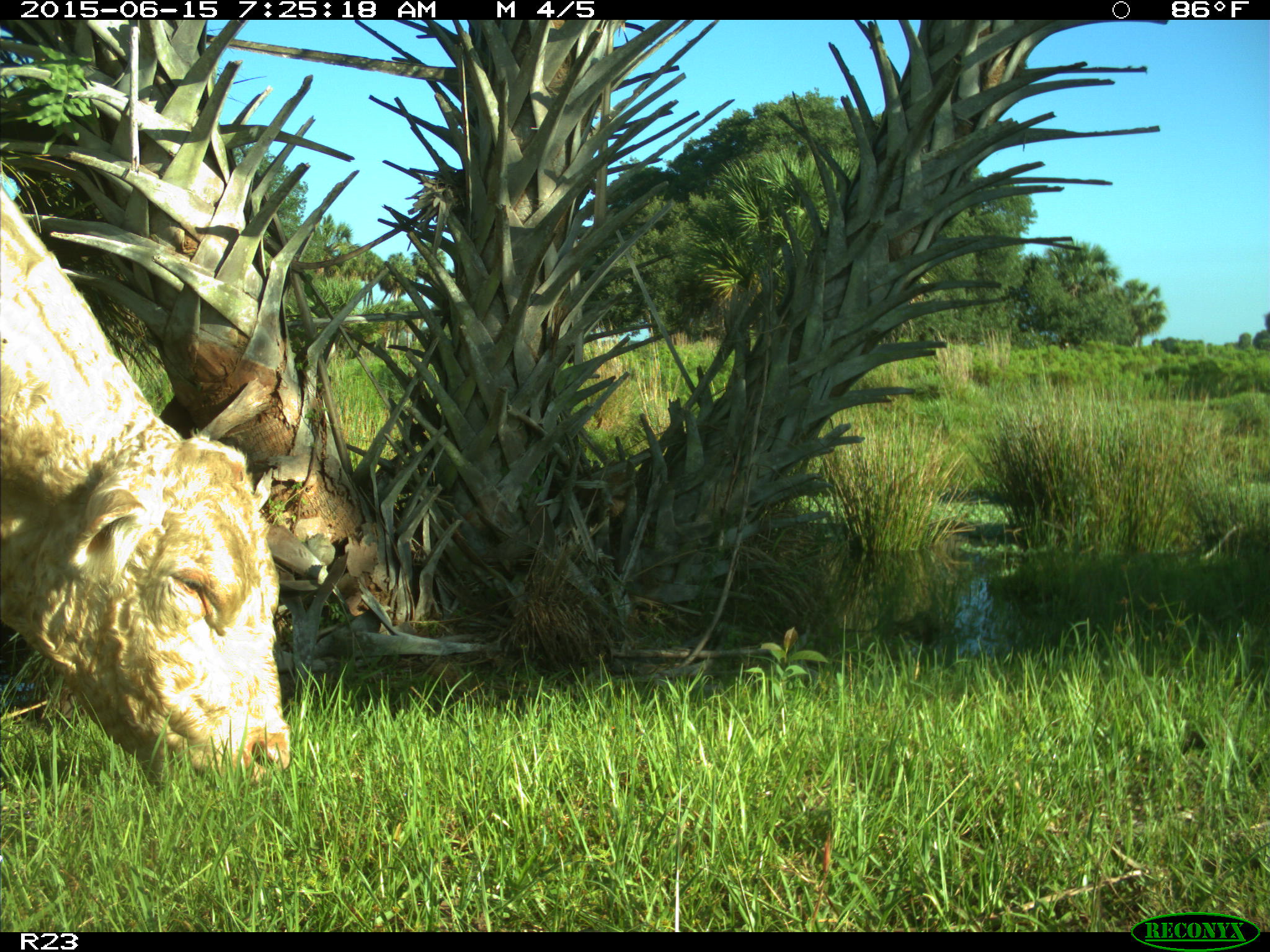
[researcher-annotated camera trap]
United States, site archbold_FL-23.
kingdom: Animalia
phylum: Chordata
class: Mammalia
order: Artiodactyla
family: Bovidae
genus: Bos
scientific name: Bos taurus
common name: domestic cow